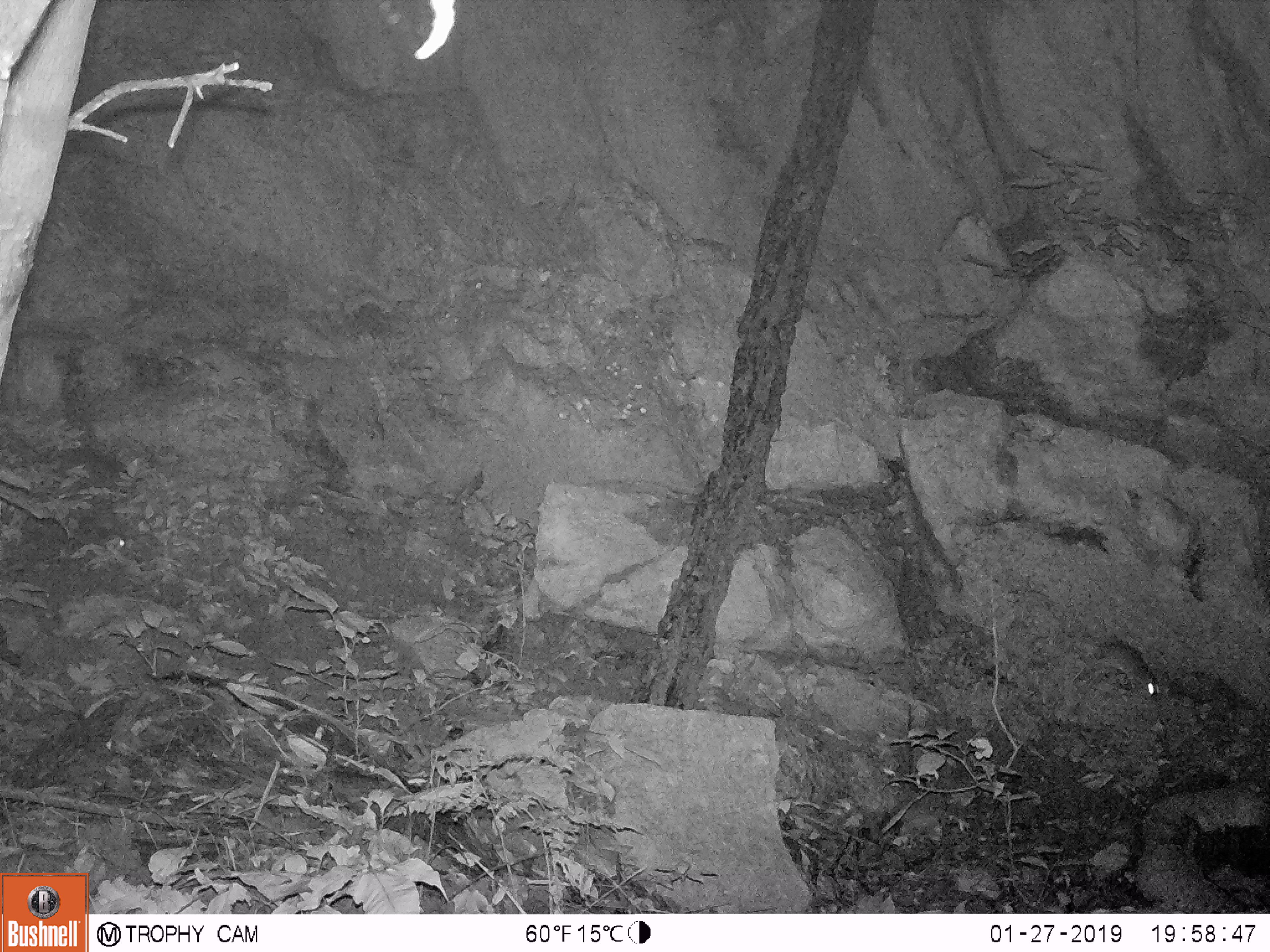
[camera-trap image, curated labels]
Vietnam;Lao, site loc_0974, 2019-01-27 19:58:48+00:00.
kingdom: Animalia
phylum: Chordata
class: Mammalia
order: Rodentia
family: Muridae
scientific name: Muridae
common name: old-world mice and rats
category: unidentified murid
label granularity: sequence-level